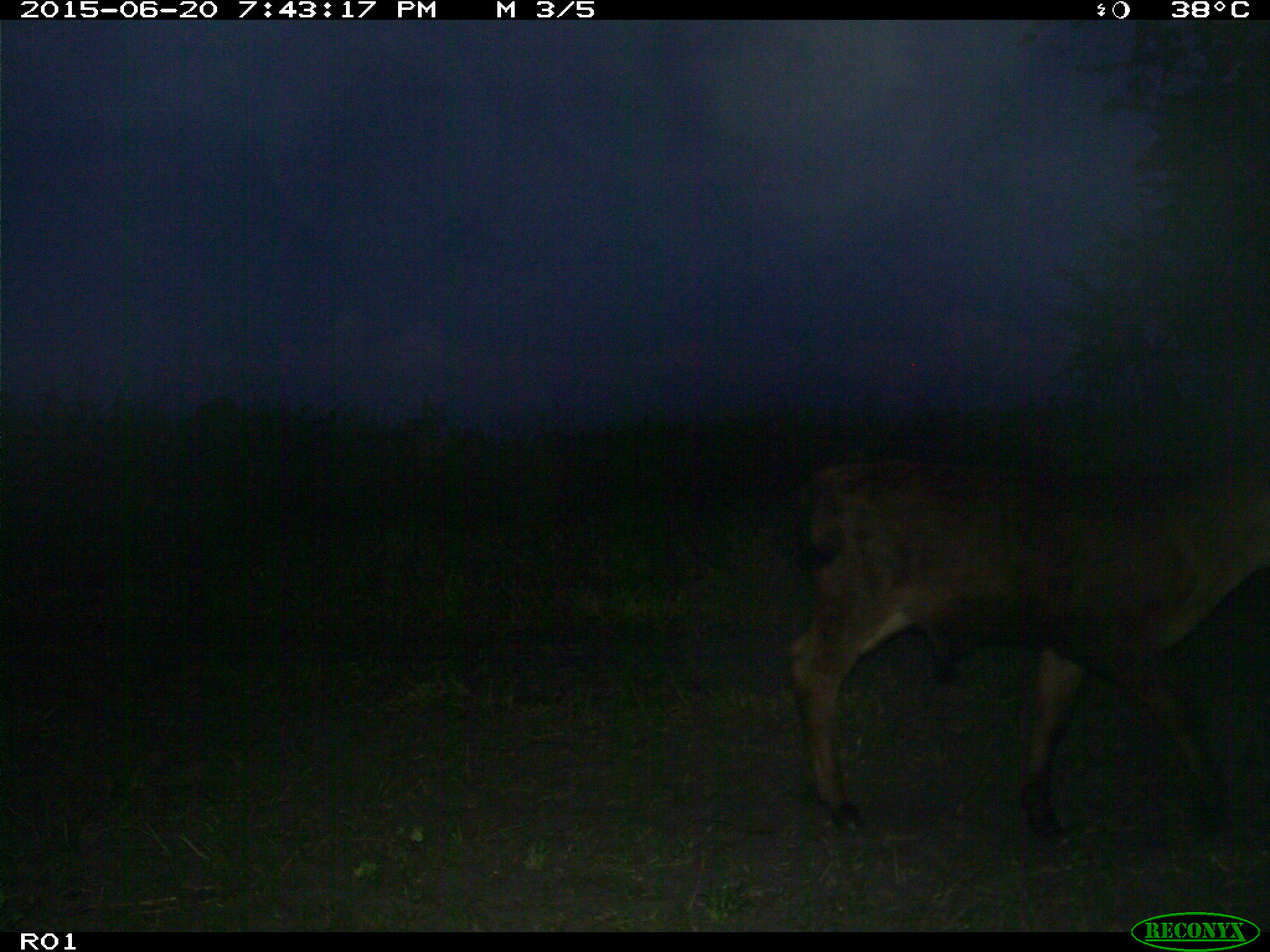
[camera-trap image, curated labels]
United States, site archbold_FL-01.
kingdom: Animalia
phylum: Chordata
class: Mammalia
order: Artiodactyla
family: Bovidae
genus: Bos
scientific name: Bos taurus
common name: domestic cow